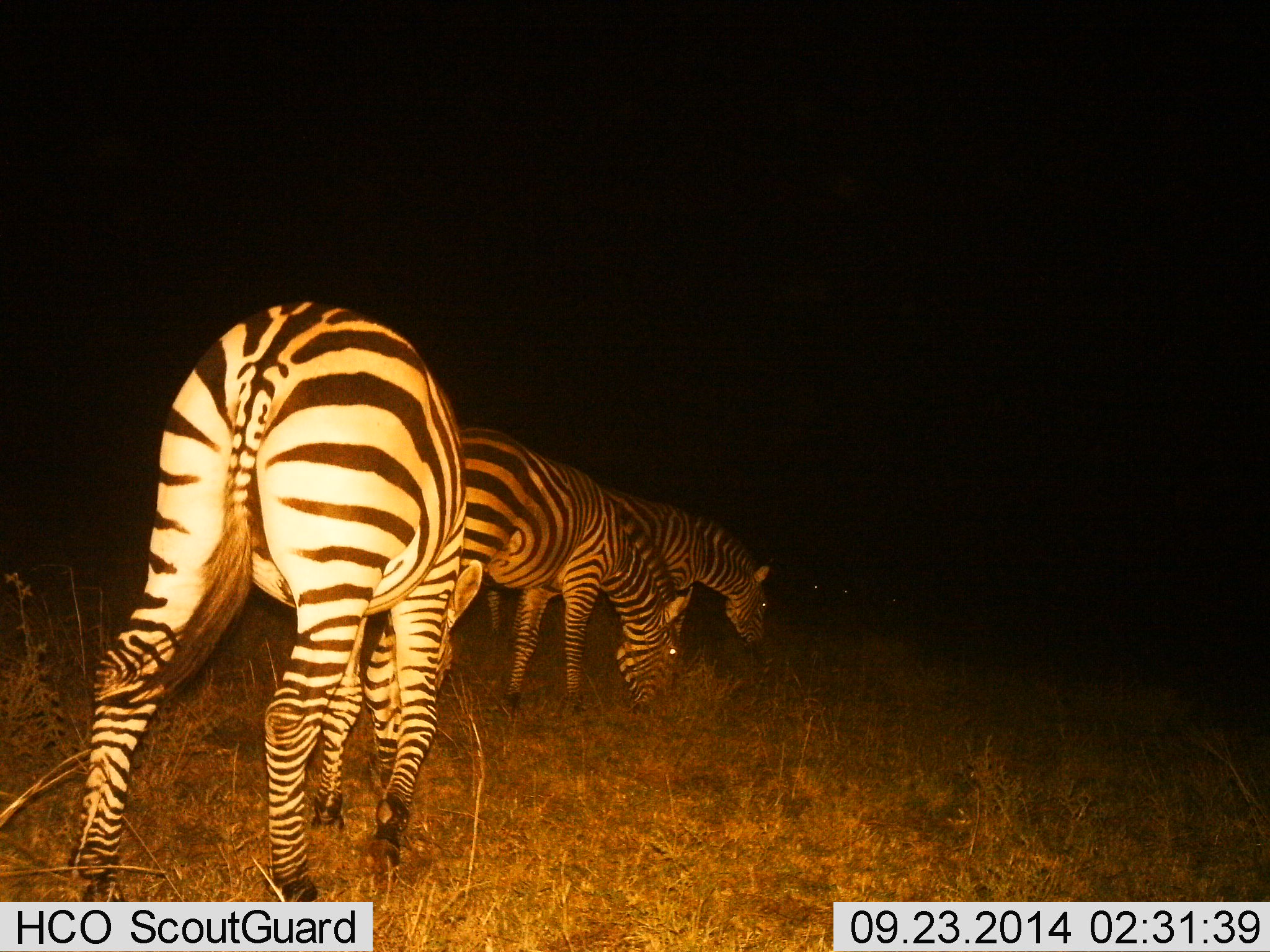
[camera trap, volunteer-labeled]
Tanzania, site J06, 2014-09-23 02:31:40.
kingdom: Animalia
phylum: Chordata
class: Mammalia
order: Perissodactyla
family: Equidae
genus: Equus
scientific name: Equus quagga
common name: plains zebra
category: zebra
Zebra (plains zebra) (Equus quagga), count 3. Behavior (volunteer vote fractions): standing 40%, resting 0%, moving 20%, interacting 0%. Young present (vote fraction): 0%. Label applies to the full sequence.